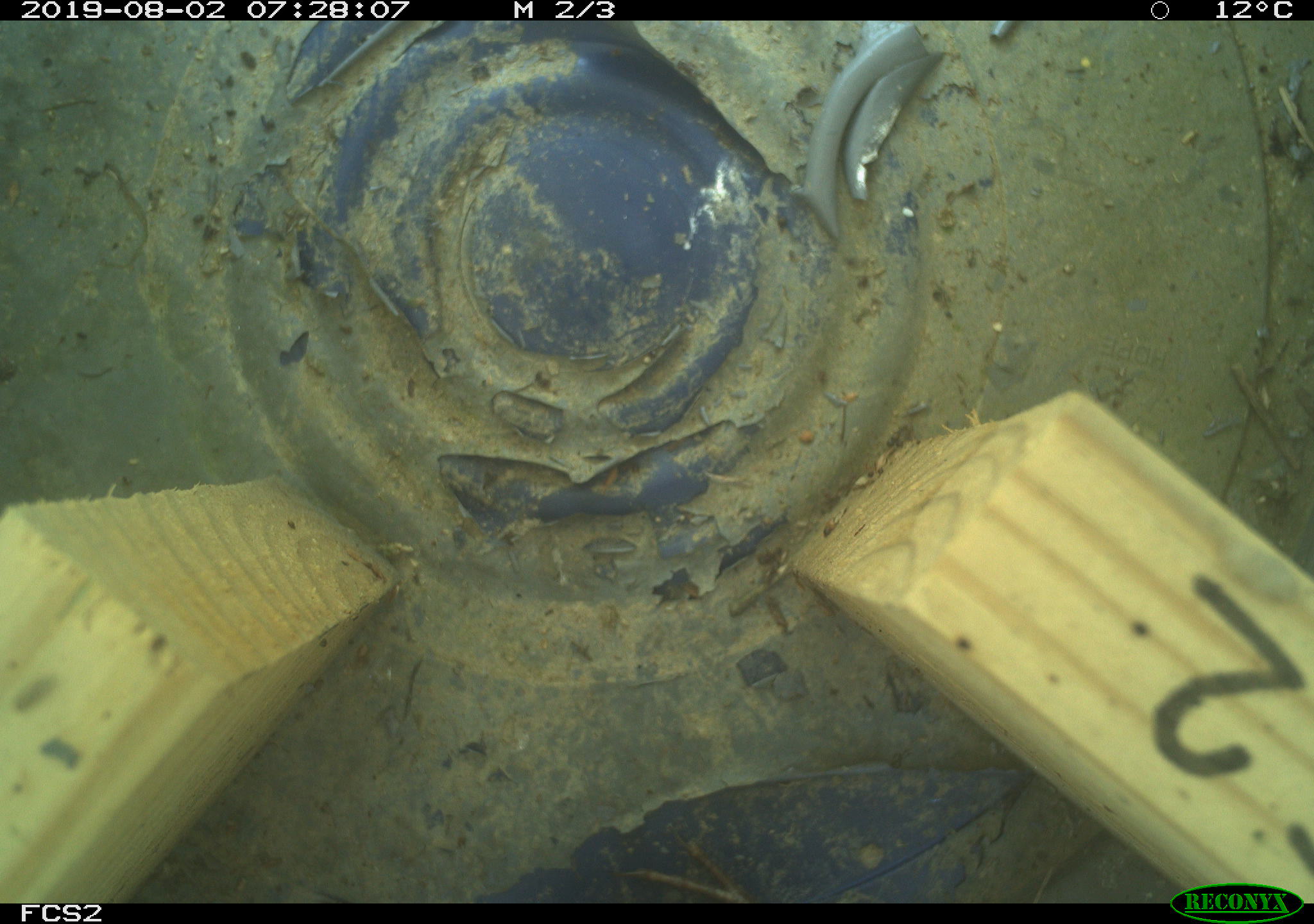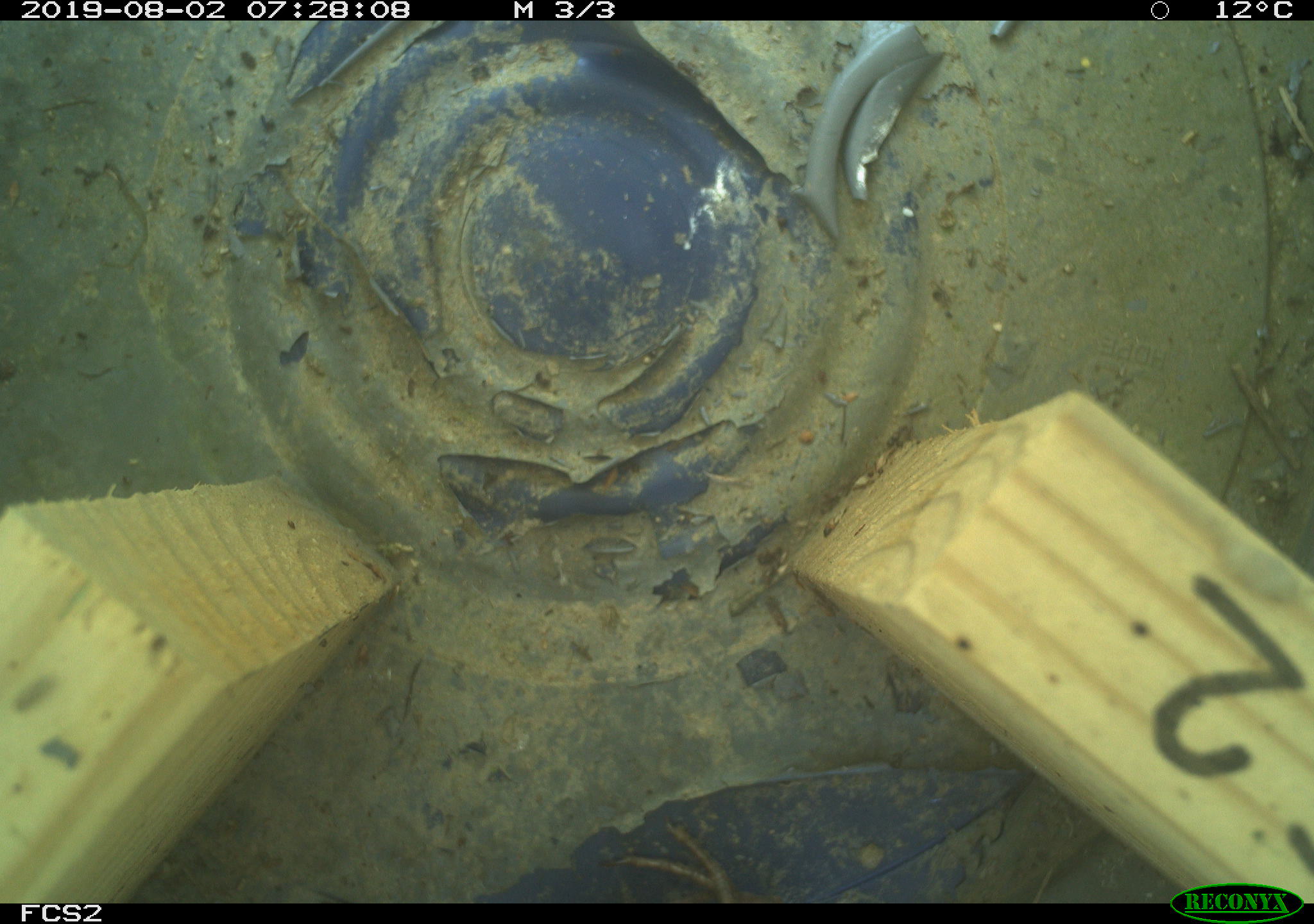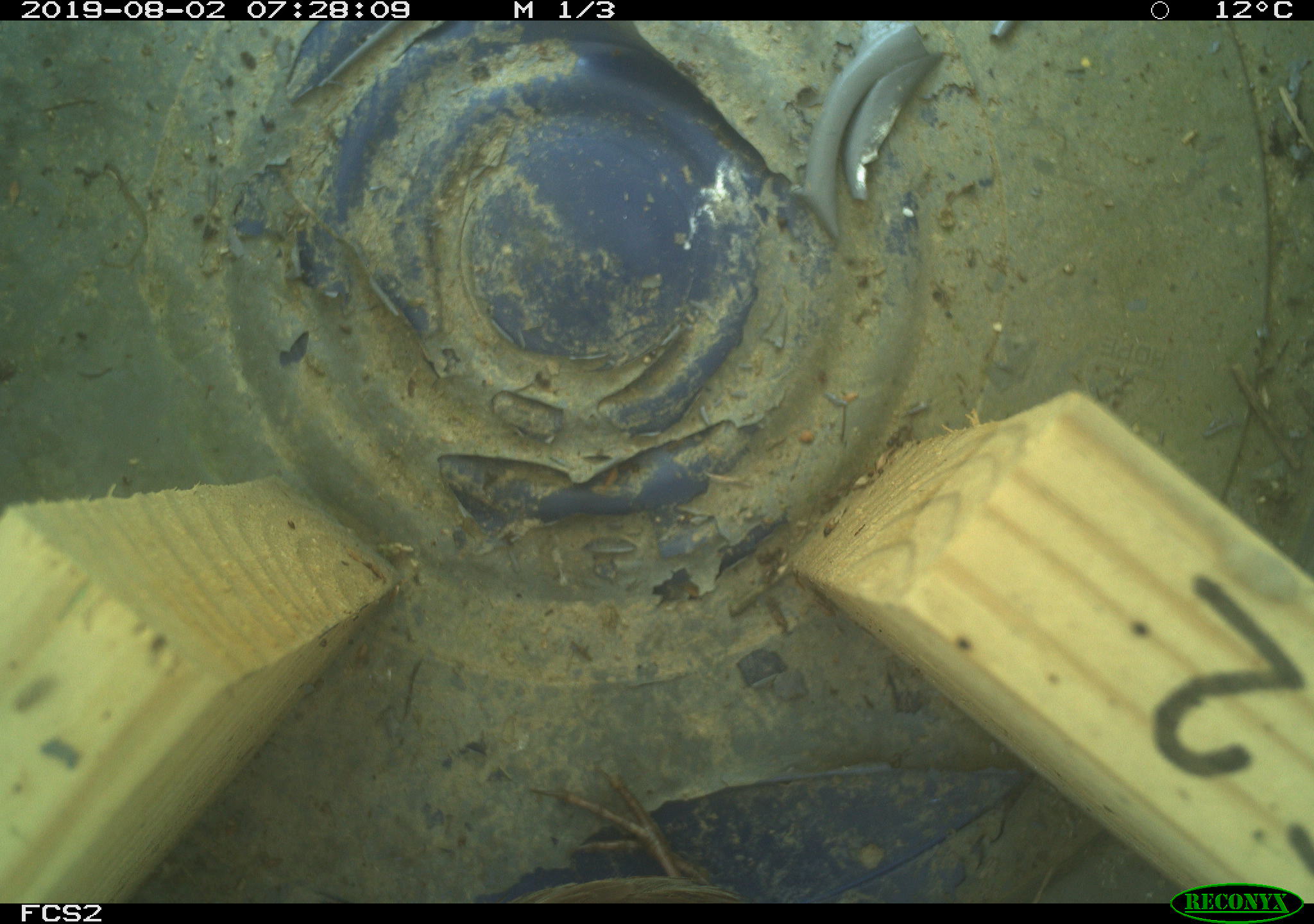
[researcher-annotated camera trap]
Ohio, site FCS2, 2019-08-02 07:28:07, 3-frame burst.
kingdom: Animalia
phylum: Chordata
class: Aves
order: Passeriformes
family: Passerellidae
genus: Melospiza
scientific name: Melospiza melodia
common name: song sparrow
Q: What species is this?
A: Song sparrow (Melospiza melodia).